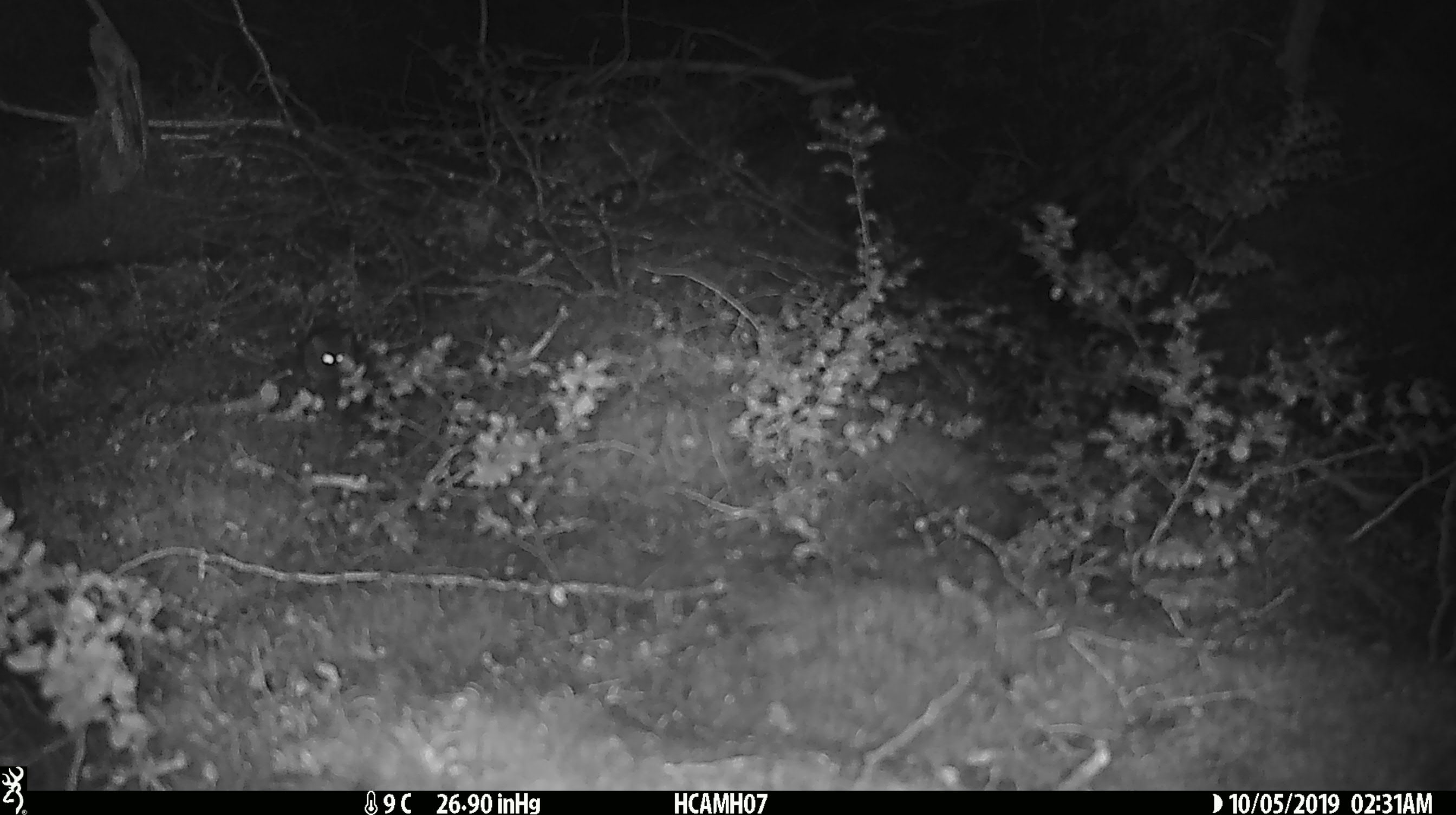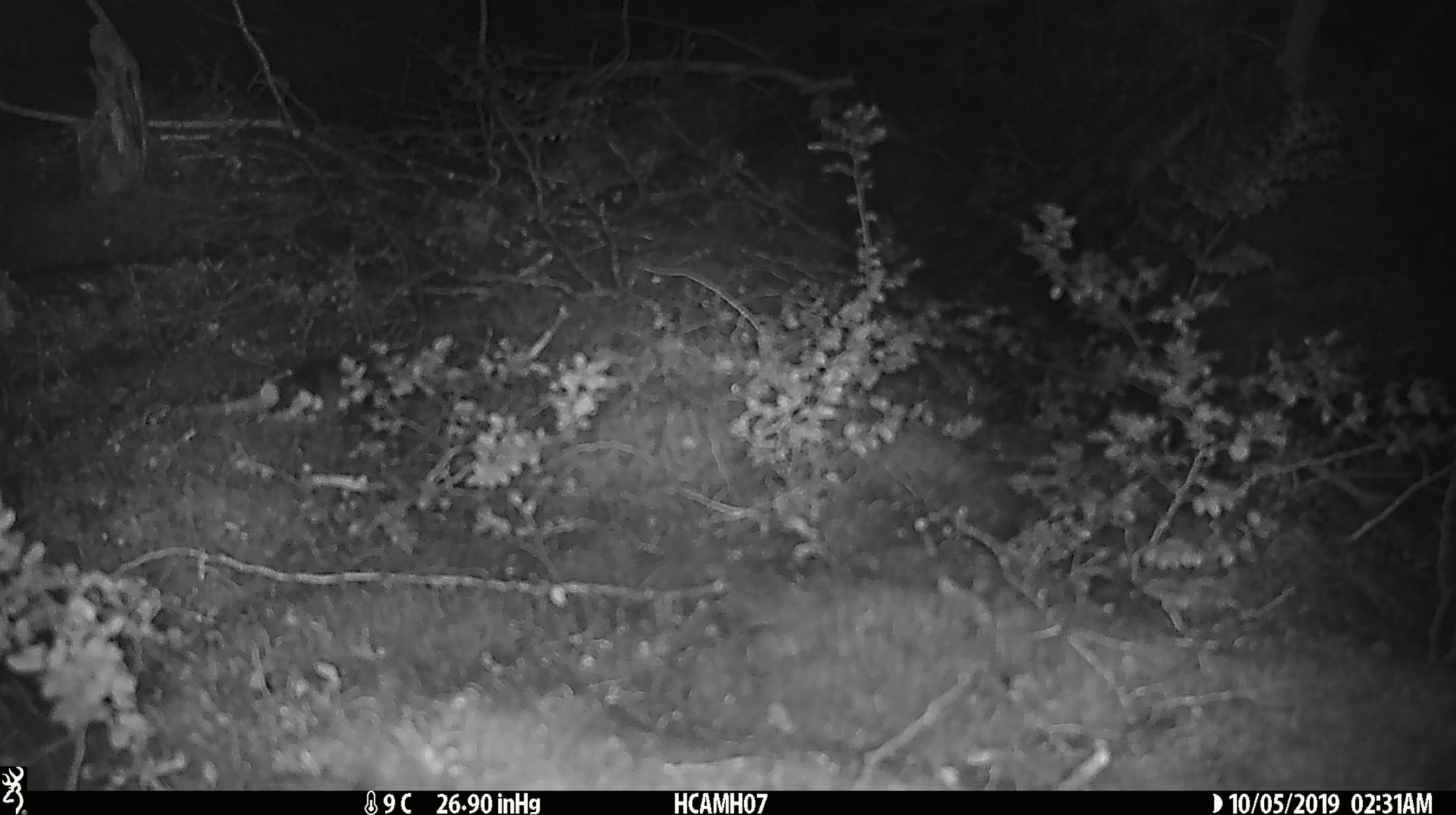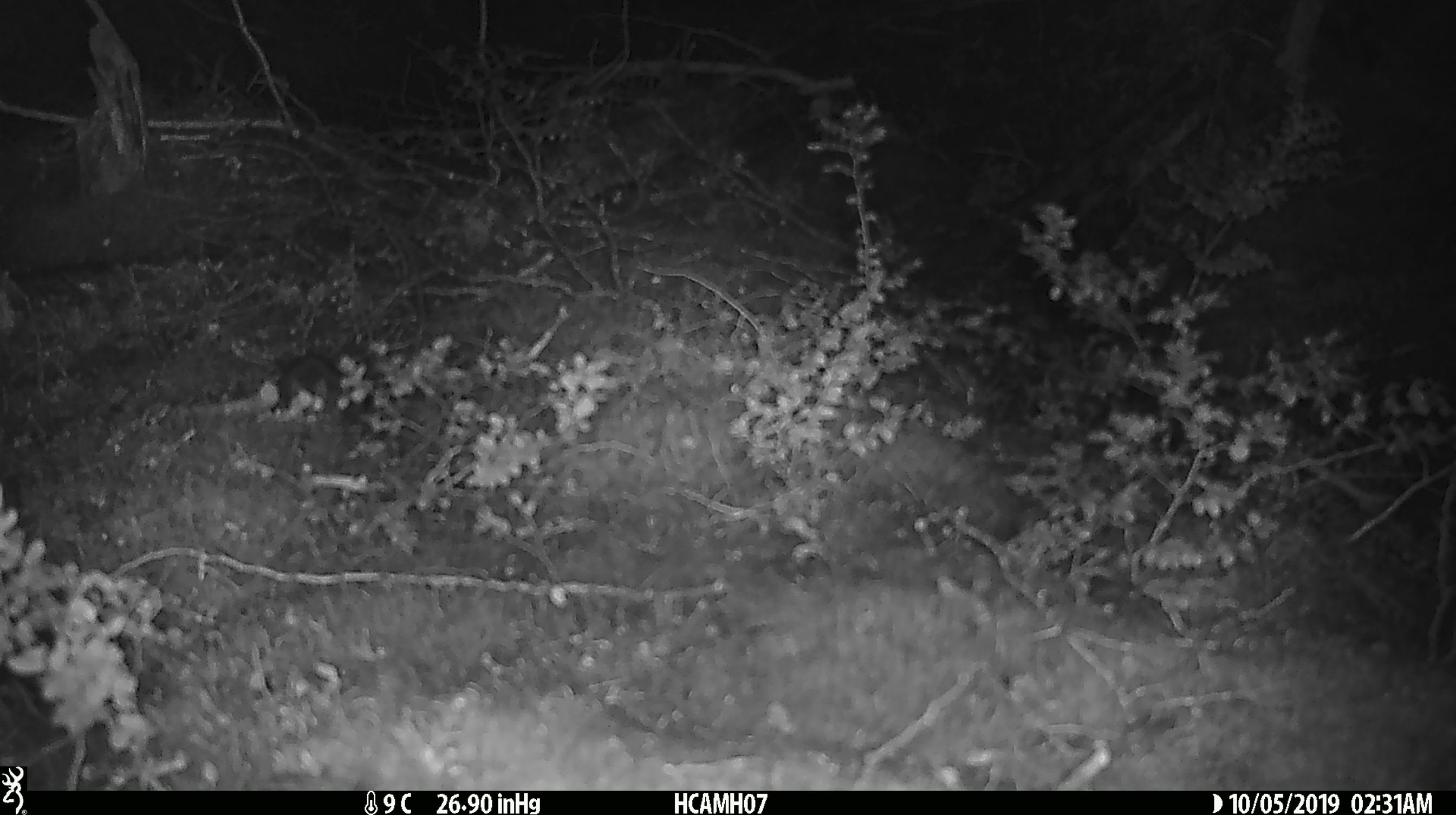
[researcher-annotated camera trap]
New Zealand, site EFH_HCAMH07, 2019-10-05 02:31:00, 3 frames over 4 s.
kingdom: Animalia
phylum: Chordata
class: Mammalia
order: Rodentia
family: Muridae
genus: Mus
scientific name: Mus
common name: mouse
Mouse (Mus).